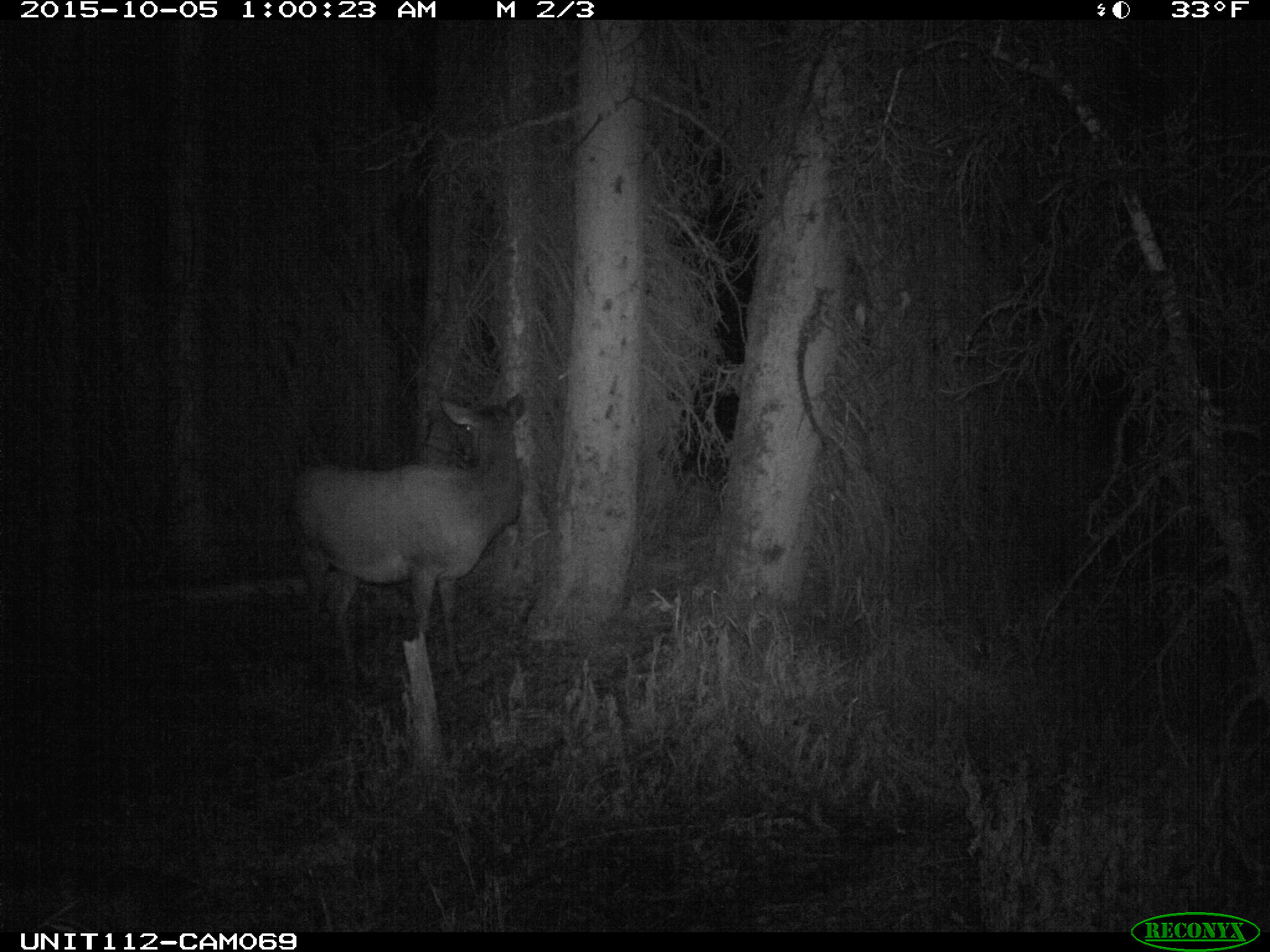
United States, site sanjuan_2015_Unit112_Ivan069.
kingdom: Animalia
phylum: Chordata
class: Mammalia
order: Artiodactyla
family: Cervidae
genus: Cervus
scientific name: Cervus elaphus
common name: red deer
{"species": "Cervus elaphus (red deer)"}